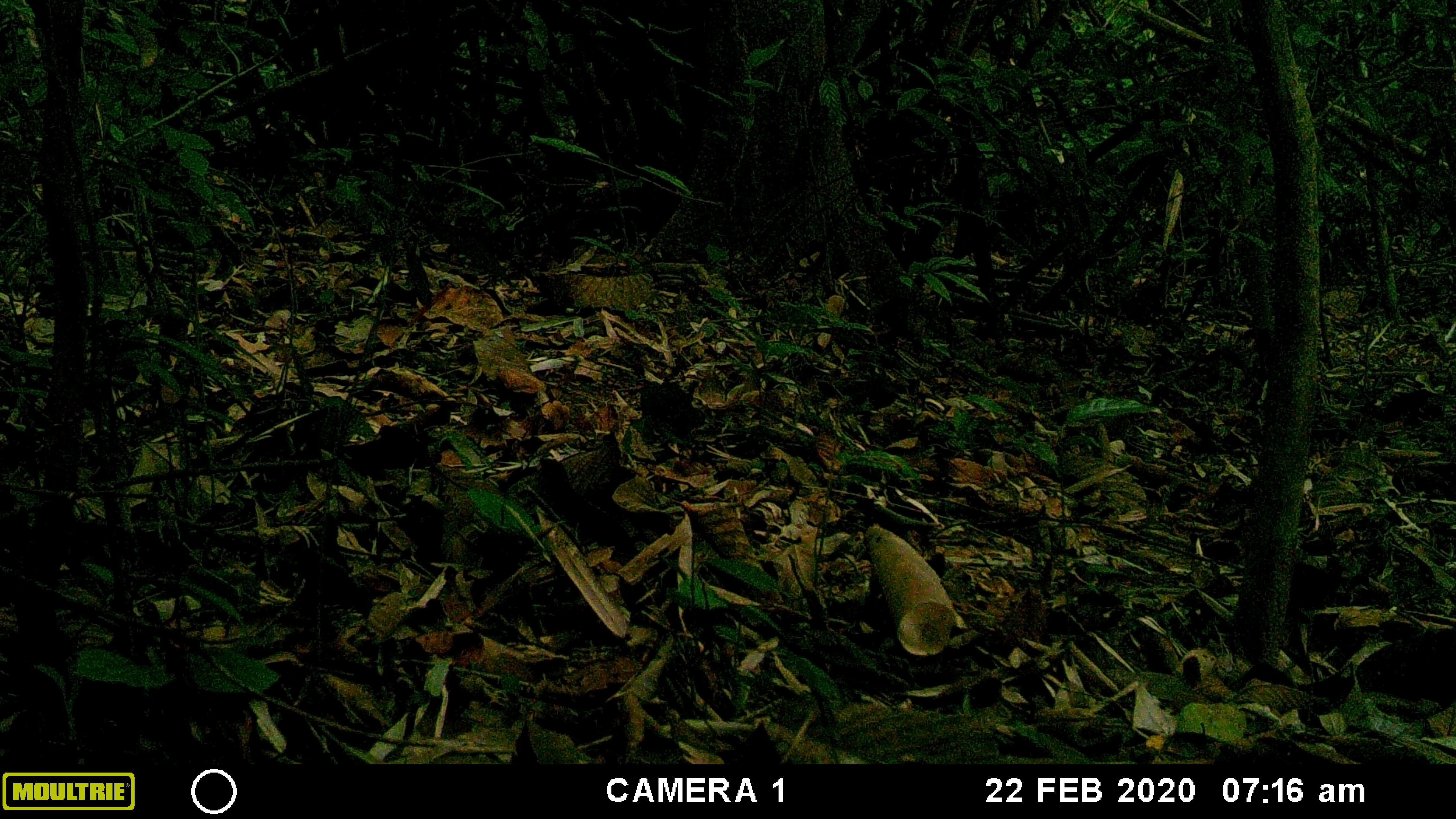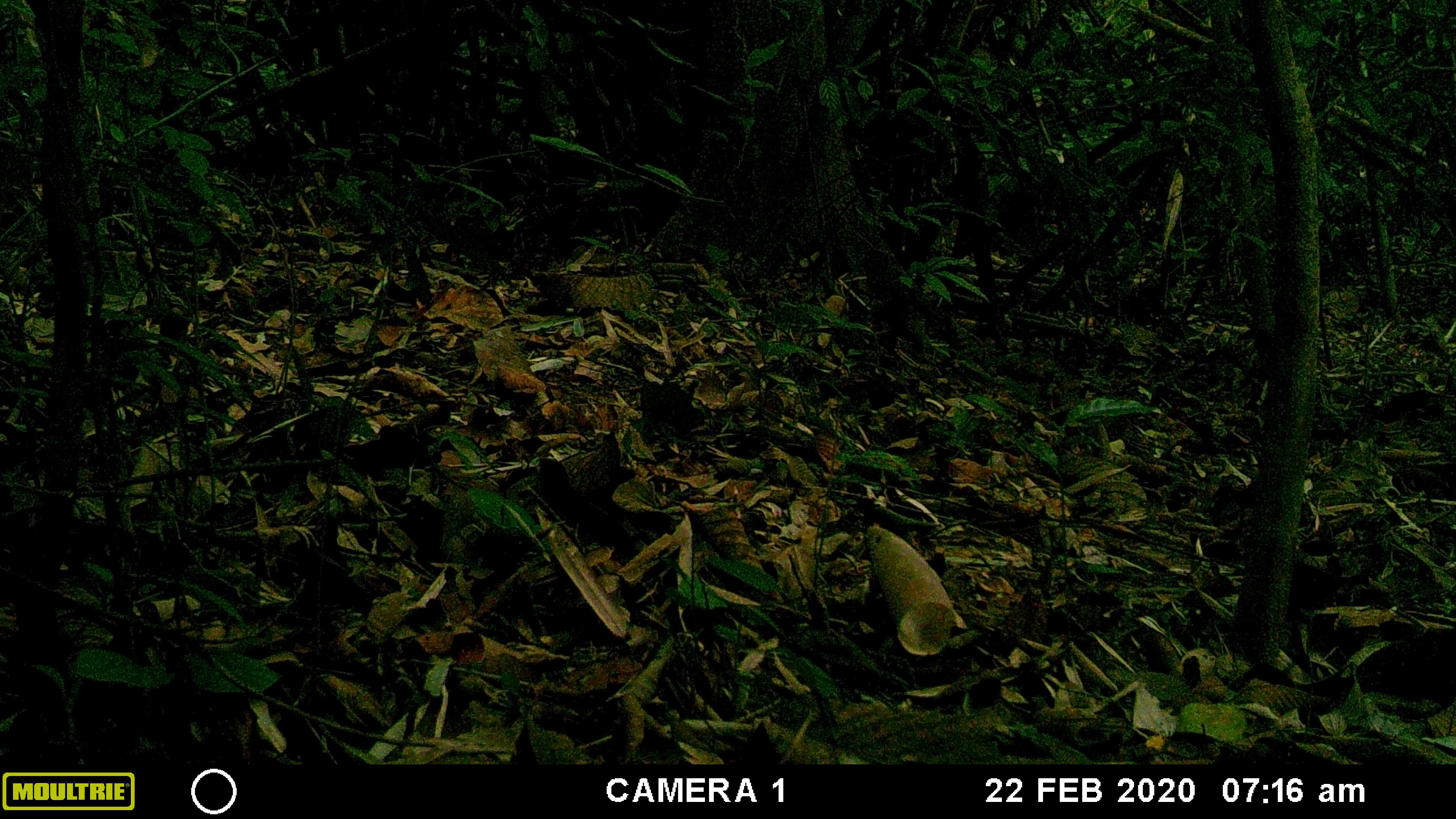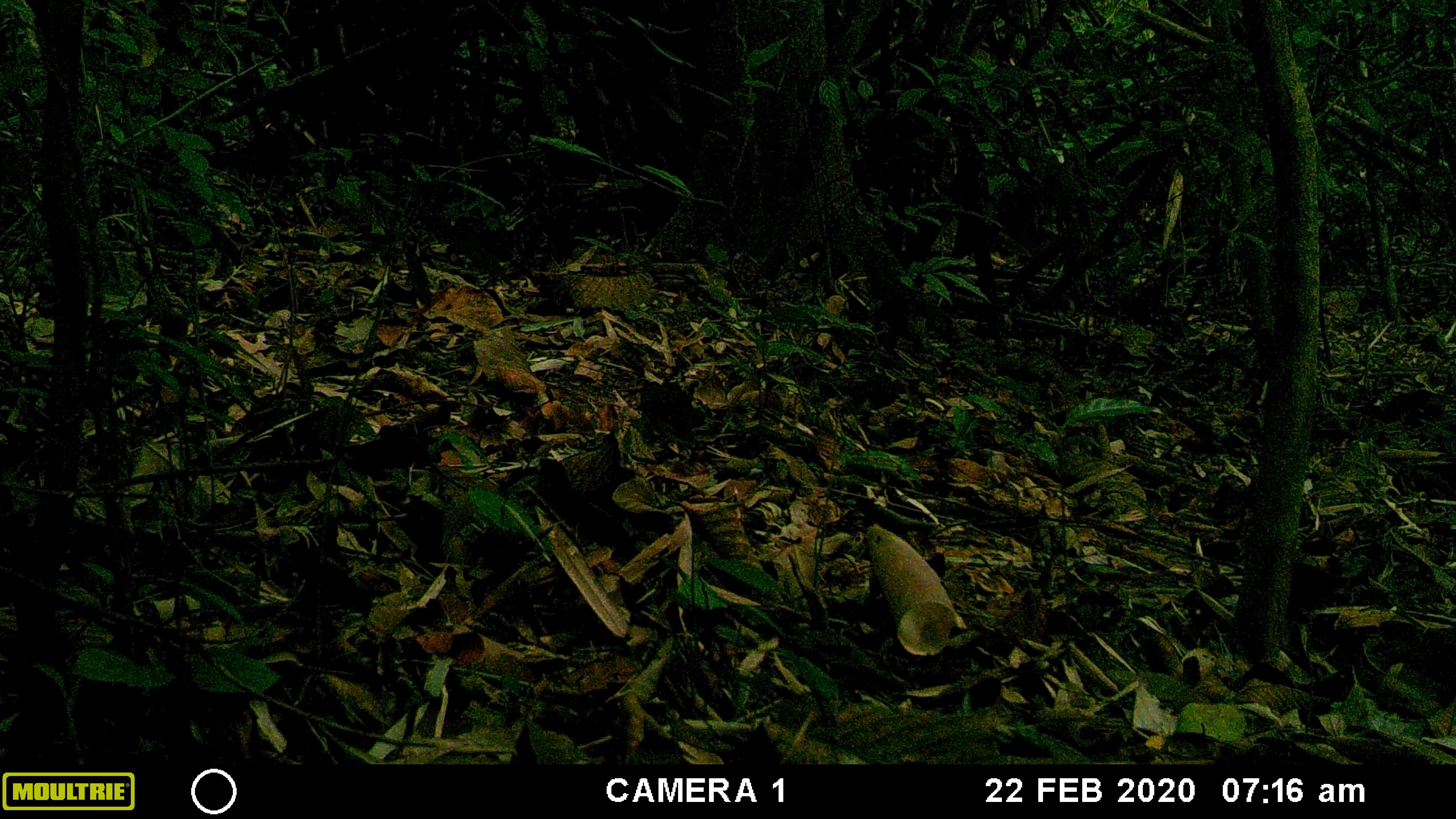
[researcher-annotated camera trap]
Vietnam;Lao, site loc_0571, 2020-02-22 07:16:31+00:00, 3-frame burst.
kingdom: Animalia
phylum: Chordata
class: Aves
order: Galliformes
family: Phasianidae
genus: Gallus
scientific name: Gallus gallus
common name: red junglefowl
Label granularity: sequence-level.